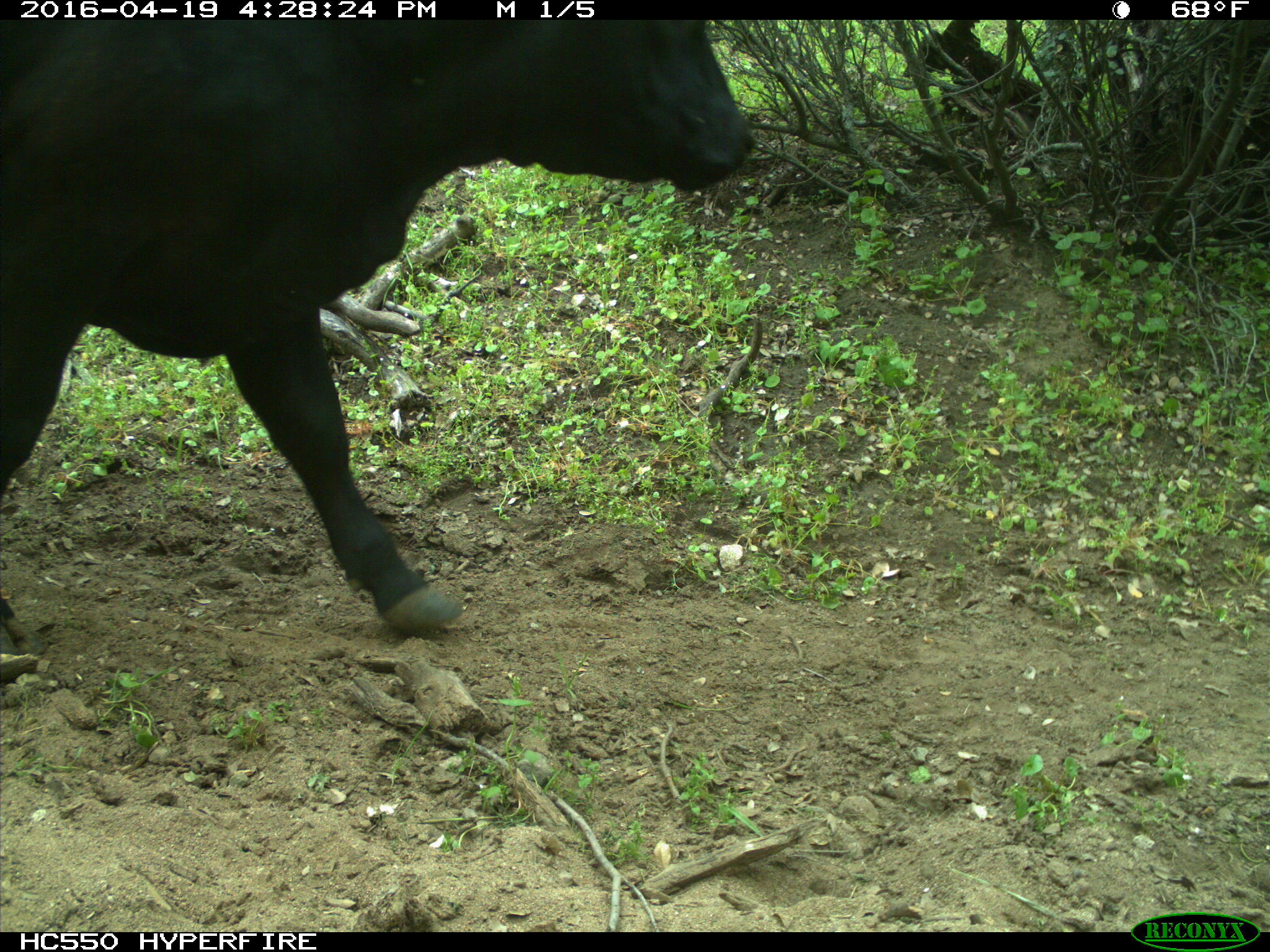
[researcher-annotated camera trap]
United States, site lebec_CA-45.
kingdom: Animalia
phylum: Chordata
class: Mammalia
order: Artiodactyla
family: Bovidae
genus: Bos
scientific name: Bos taurus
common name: domestic cow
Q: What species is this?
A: Bos taurus (domestic cow).